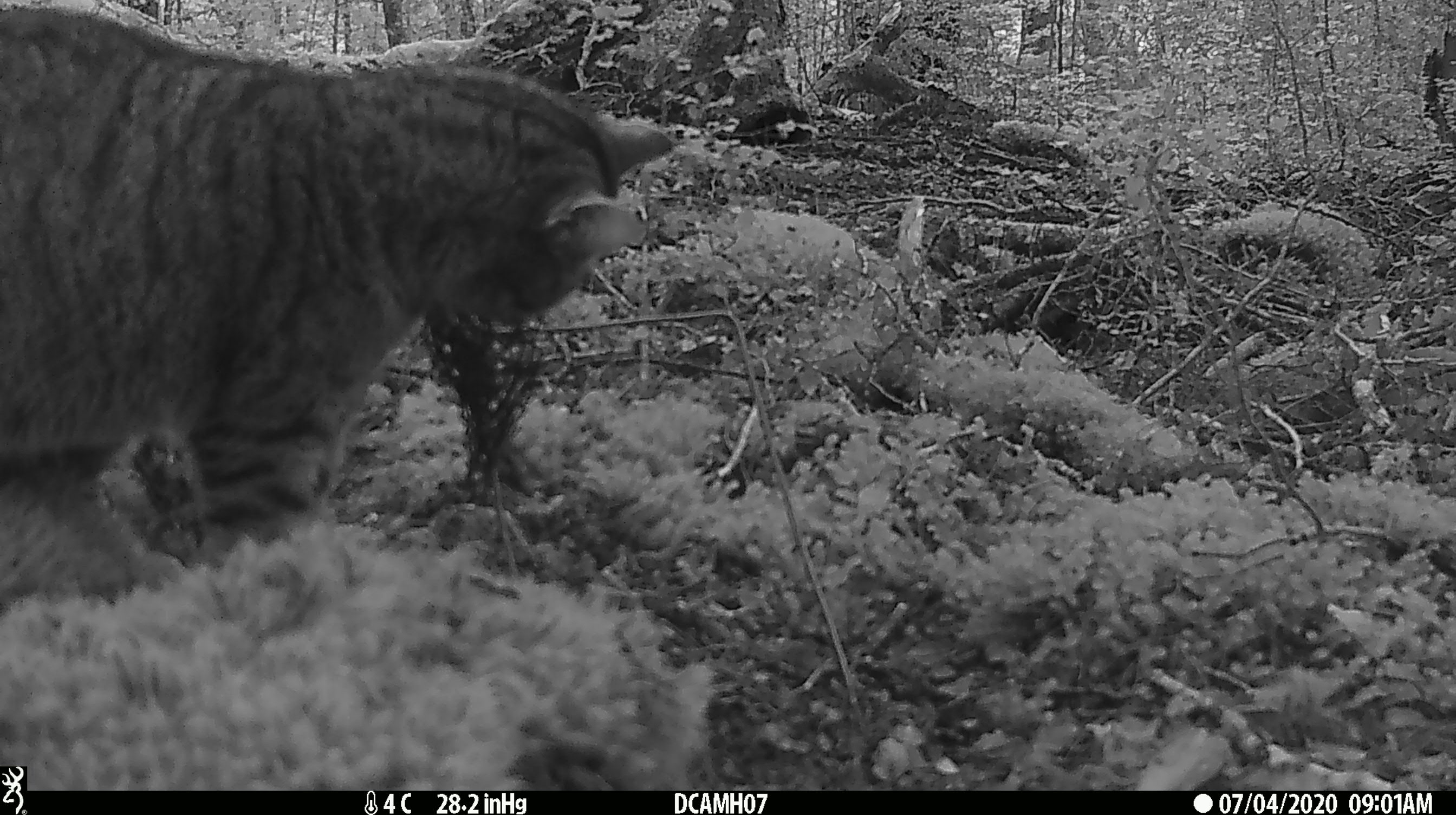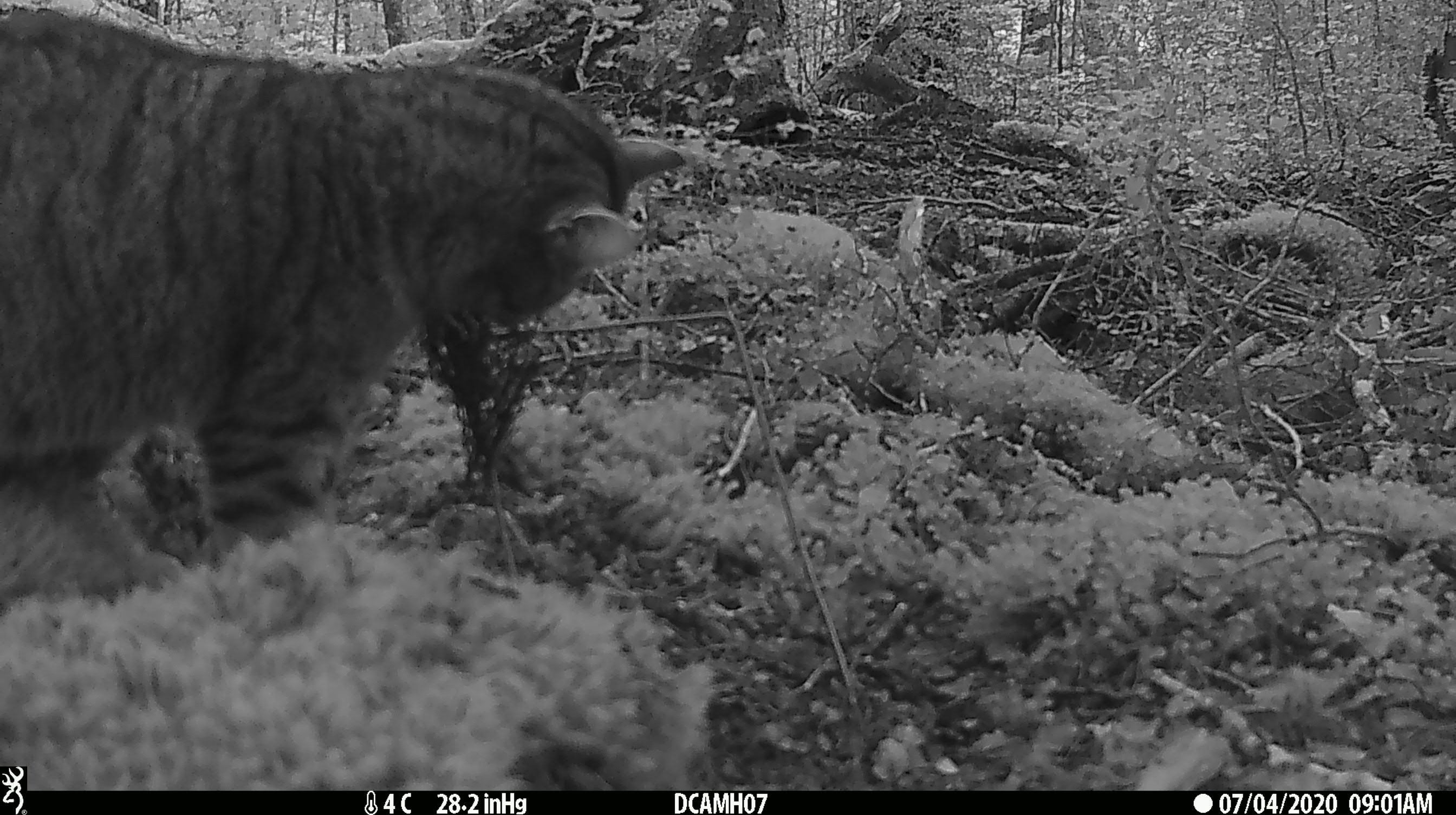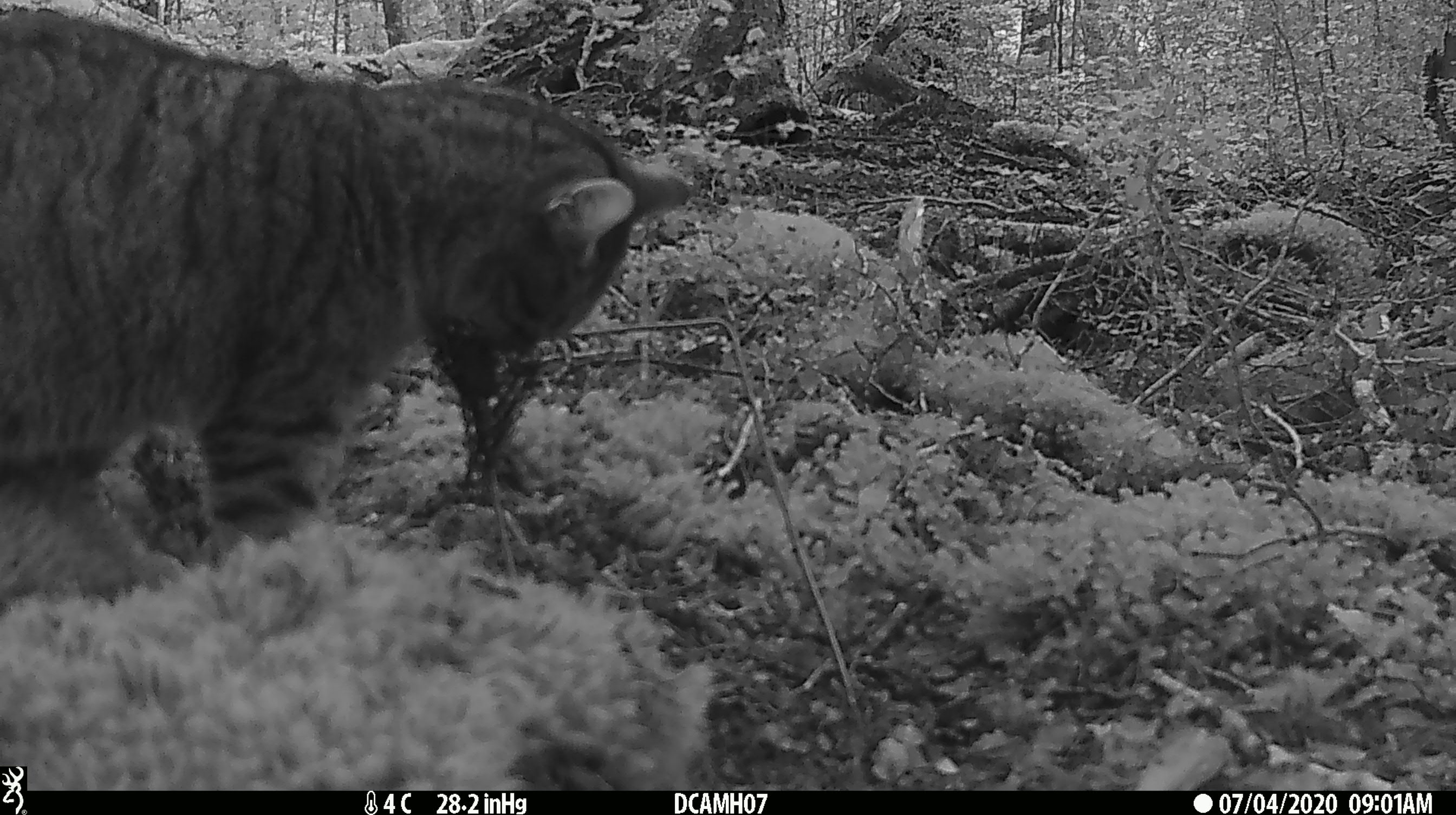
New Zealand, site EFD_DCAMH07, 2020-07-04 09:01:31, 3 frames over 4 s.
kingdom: Animalia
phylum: Chordata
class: Mammalia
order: Carnivora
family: Felidae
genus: Felis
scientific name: Felis catus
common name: domestic cat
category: cat